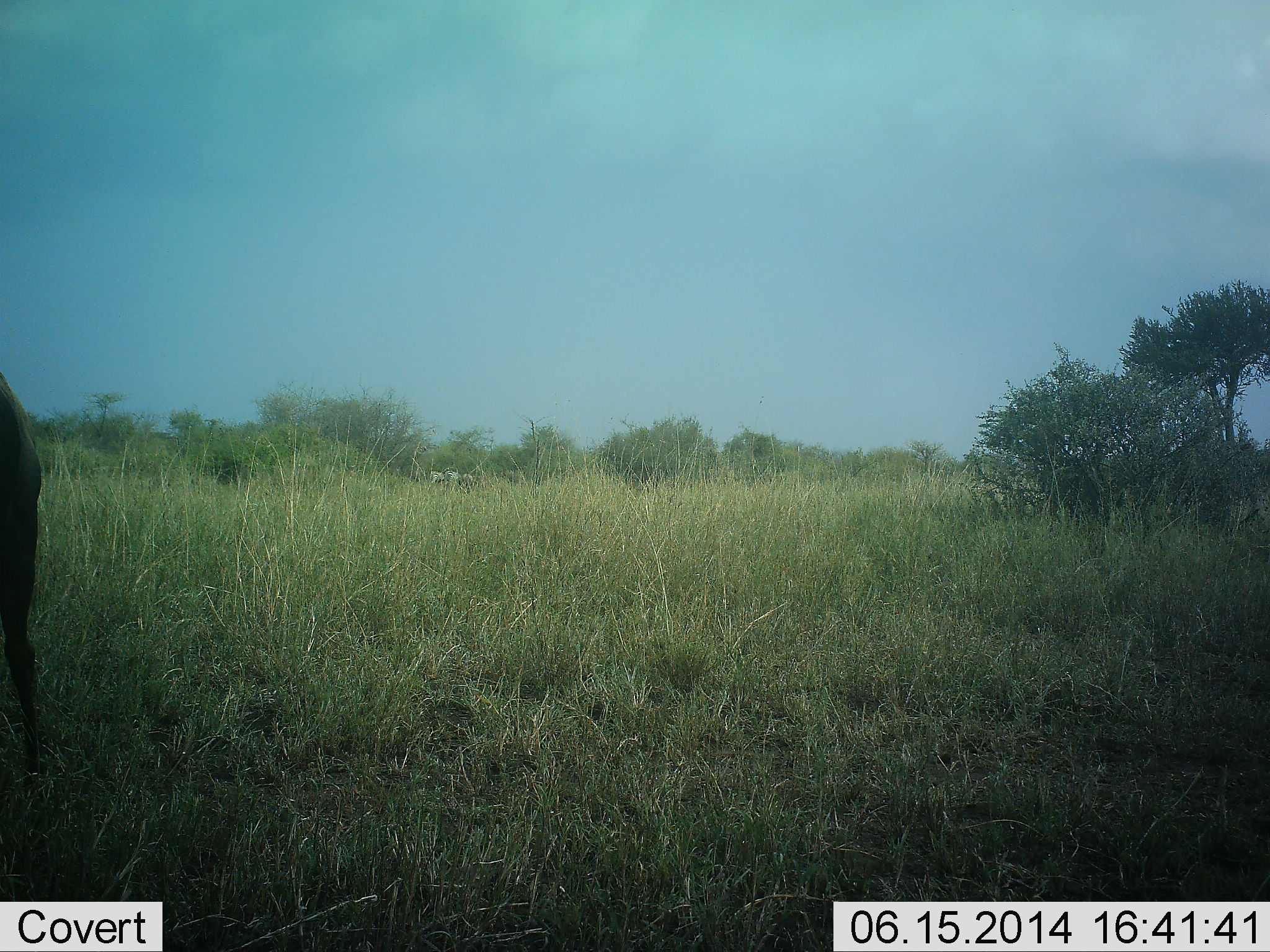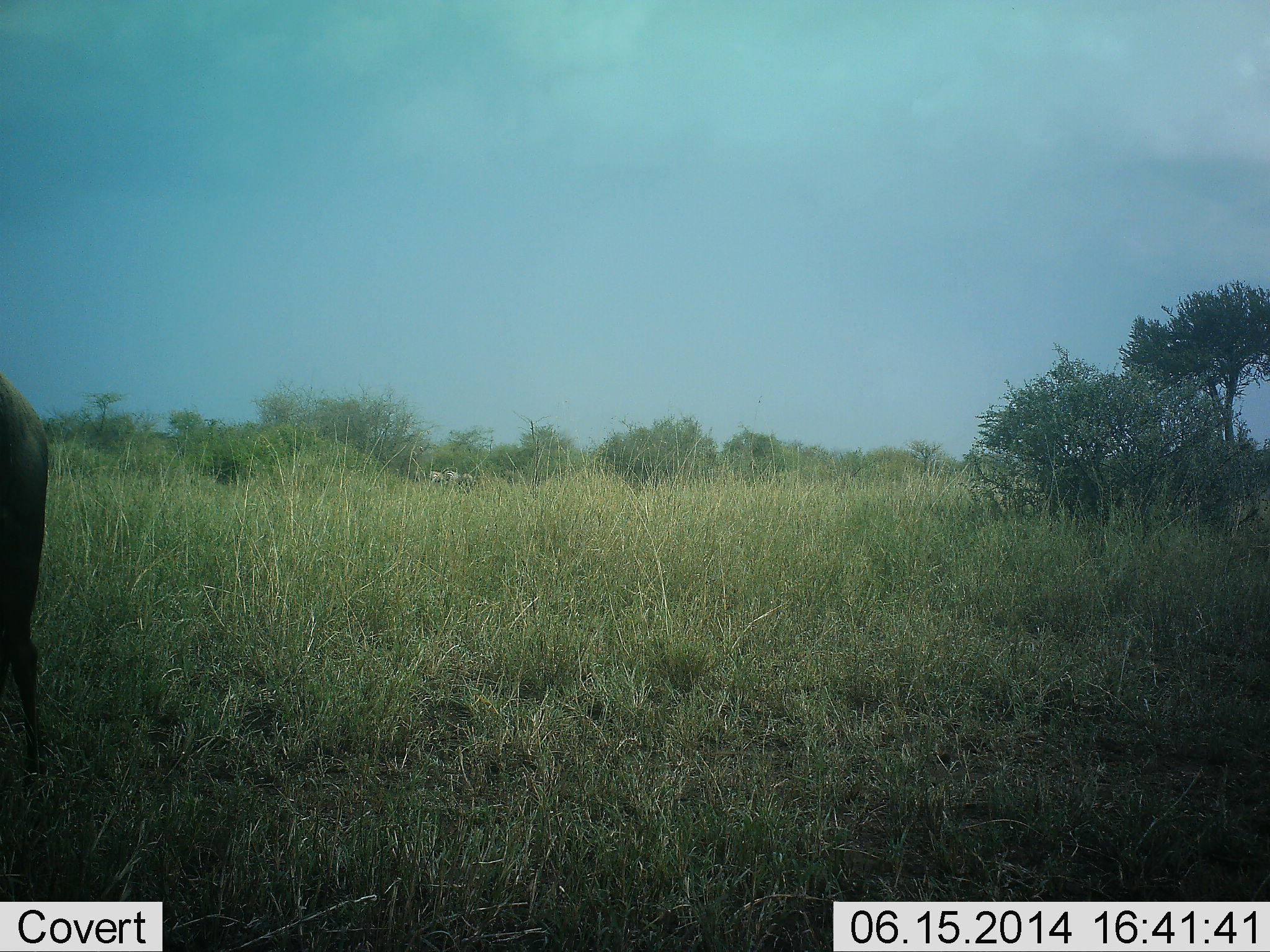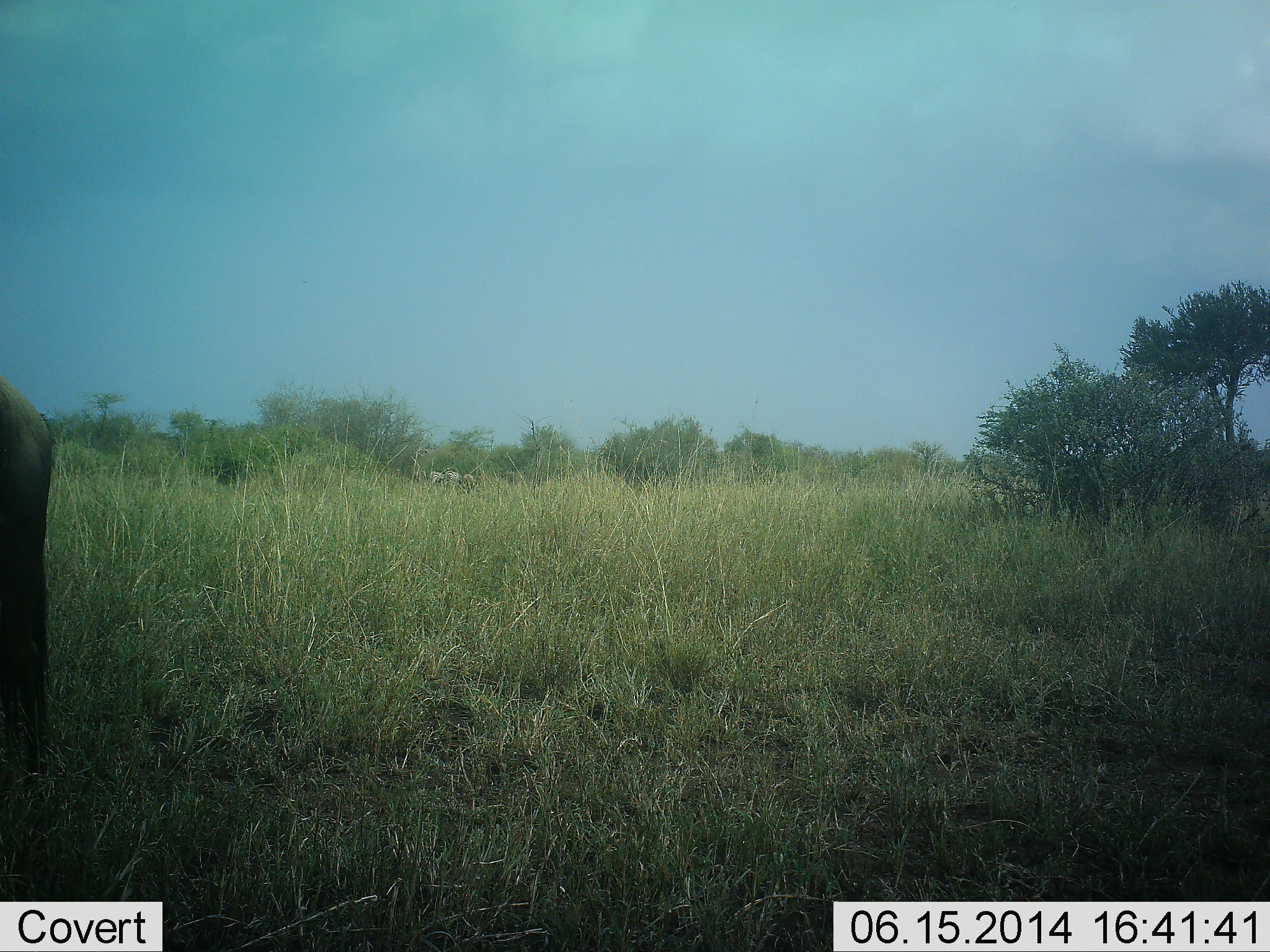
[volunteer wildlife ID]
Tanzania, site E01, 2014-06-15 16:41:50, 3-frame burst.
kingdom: Animalia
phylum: Chordata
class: Mammalia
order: Artiodactyla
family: Bovidae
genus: Connochaetes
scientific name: Connochaetes taurinus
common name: blue wildebeest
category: wildebeest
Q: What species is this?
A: Wildebeest (blue wildebeest) (Connochaetes taurinus).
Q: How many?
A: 1.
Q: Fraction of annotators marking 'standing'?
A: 92%.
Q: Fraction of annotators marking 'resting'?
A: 0%.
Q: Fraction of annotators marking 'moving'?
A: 0%.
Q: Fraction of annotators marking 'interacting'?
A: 0%.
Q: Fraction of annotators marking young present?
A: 0%.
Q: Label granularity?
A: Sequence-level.